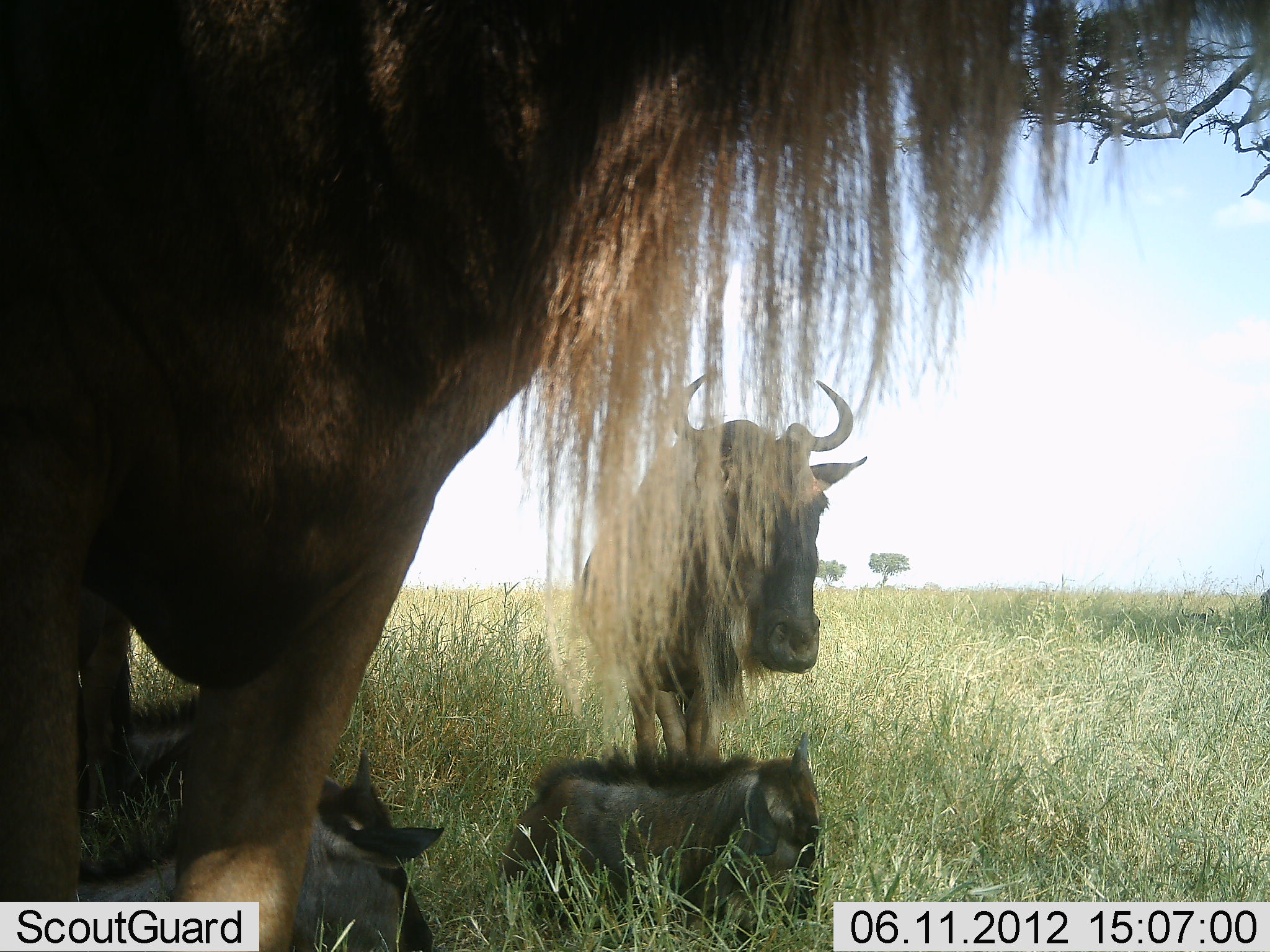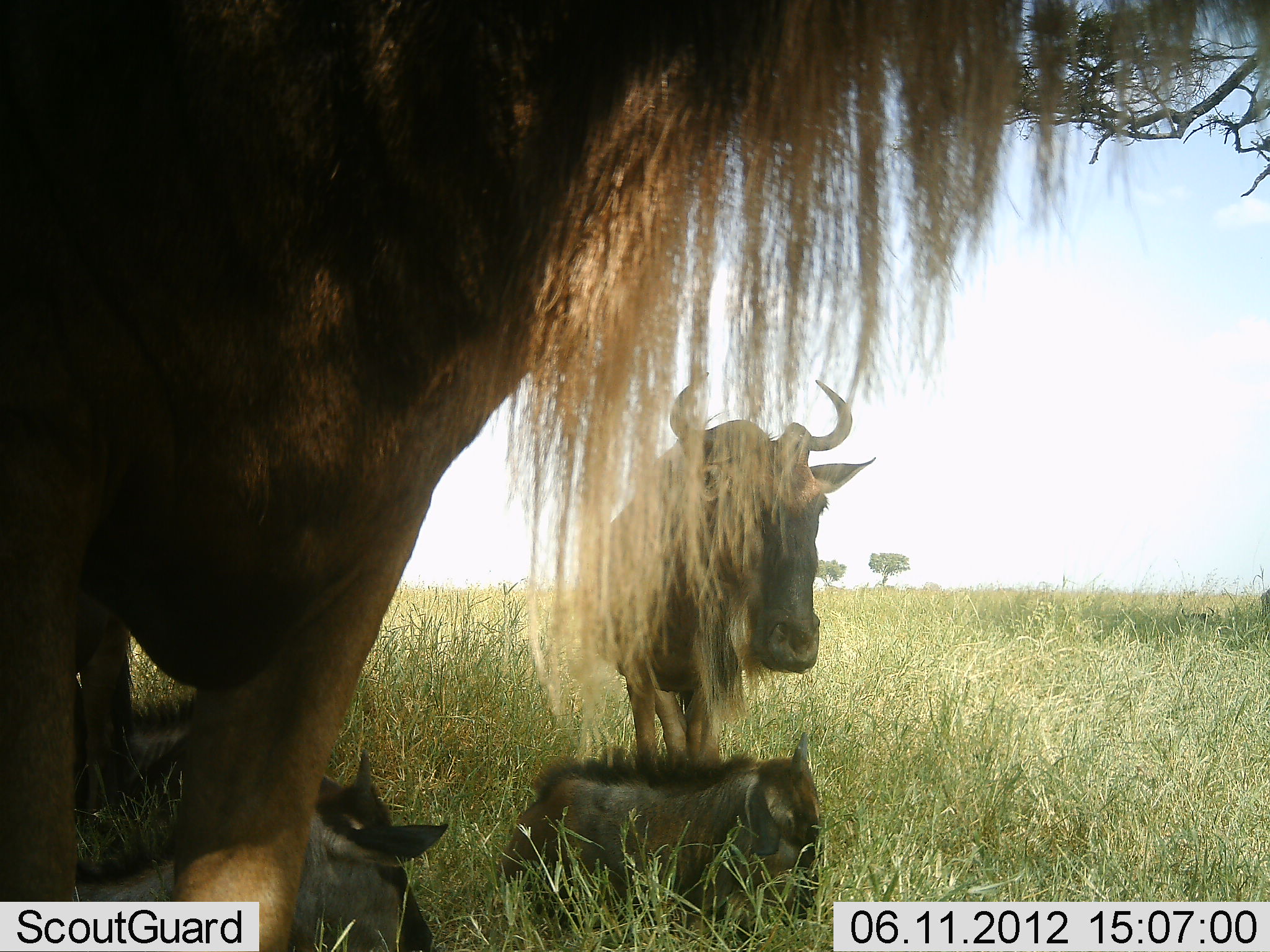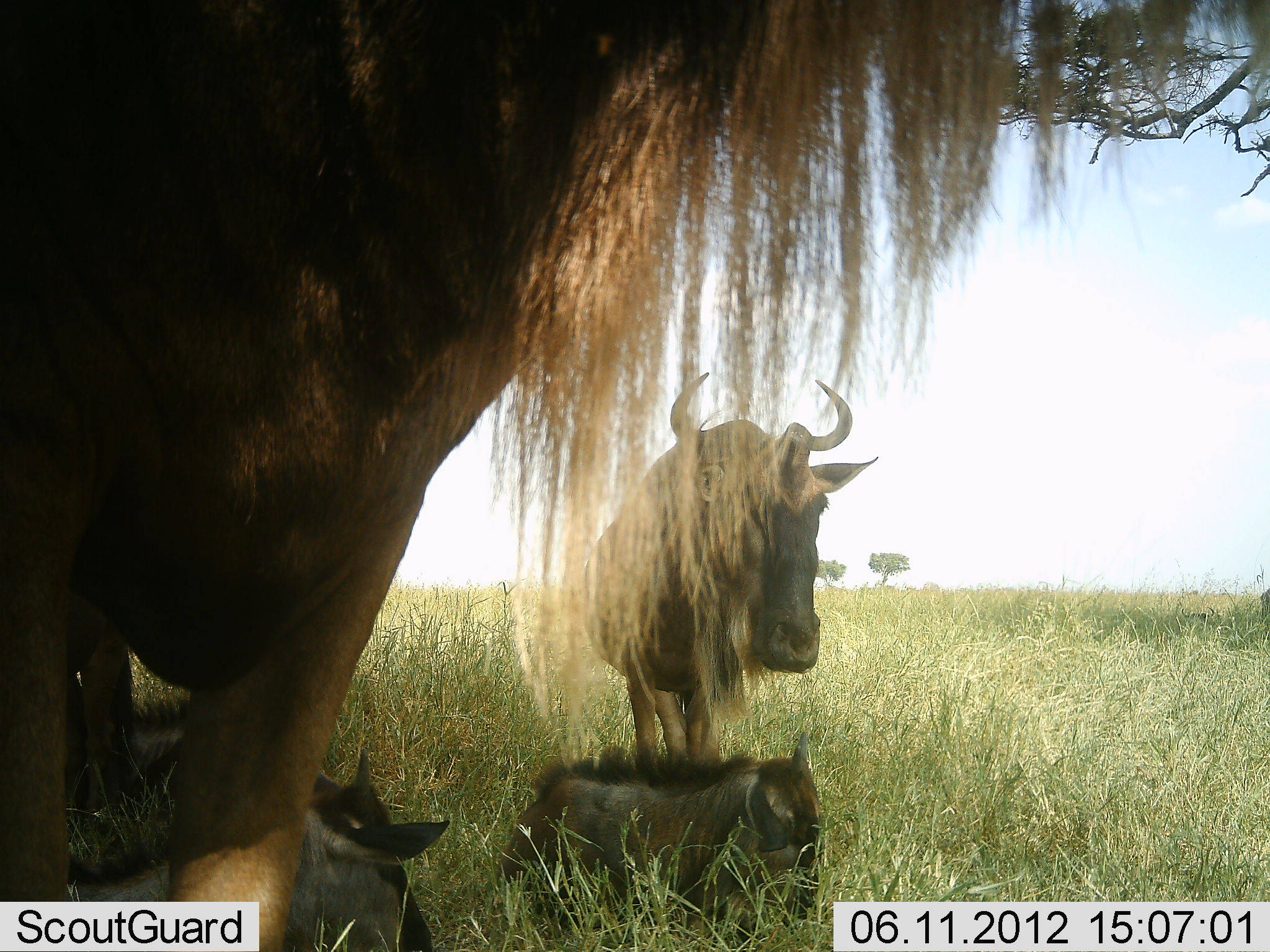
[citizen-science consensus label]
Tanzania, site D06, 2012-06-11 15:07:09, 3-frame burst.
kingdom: Animalia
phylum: Chordata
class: Mammalia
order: Artiodactyla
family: Bovidae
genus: Connochaetes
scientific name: Connochaetes taurinus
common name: blue wildebeest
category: wildebeest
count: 4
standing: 100%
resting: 90%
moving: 0%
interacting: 0%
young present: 80%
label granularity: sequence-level